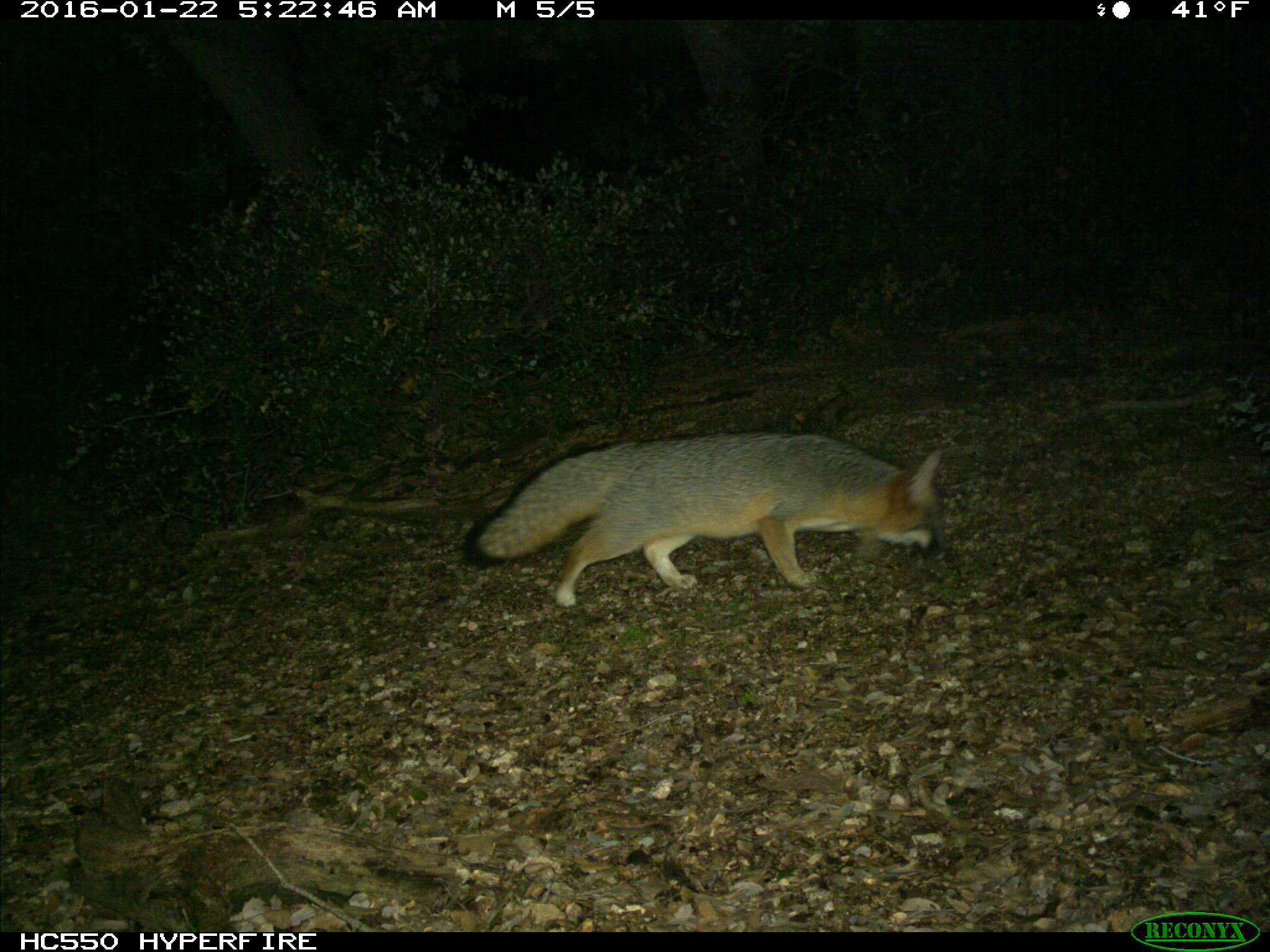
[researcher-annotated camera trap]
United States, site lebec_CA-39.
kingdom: Animalia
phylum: Chordata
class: Mammalia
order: Carnivora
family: Canidae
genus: Urocyon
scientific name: Urocyon cinereoargenteus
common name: gray fox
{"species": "Urocyon cinereoargenteus (gray fox)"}